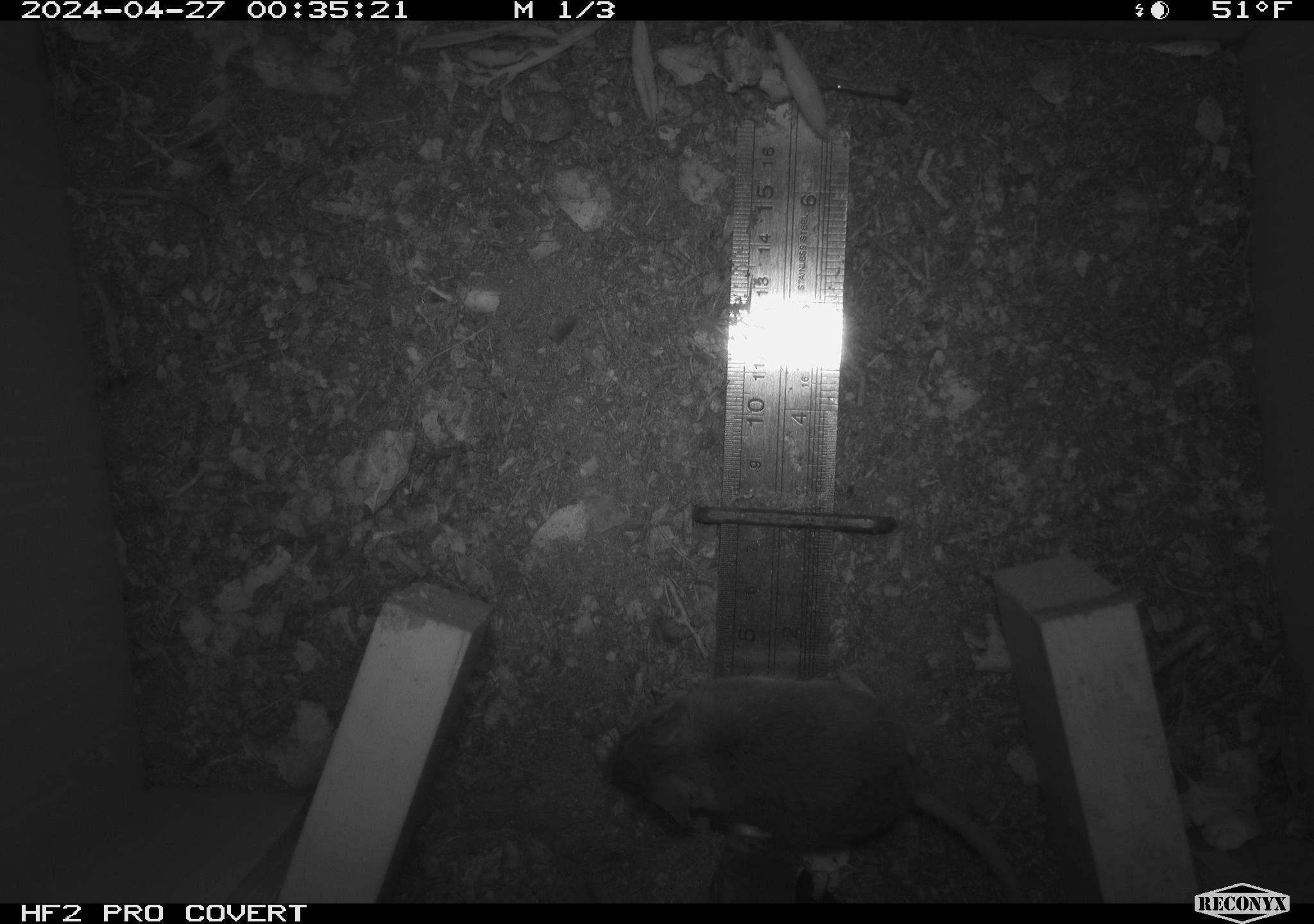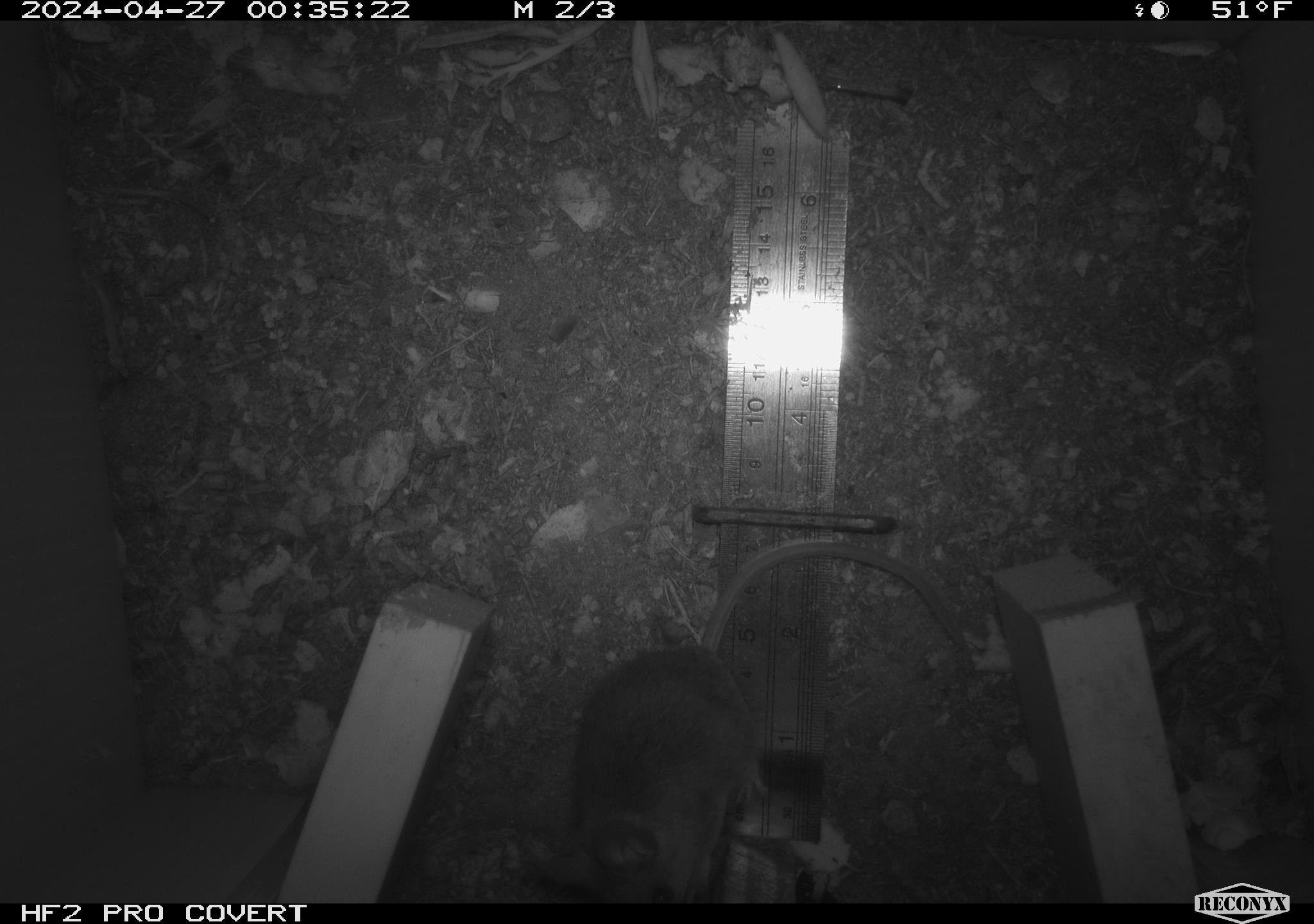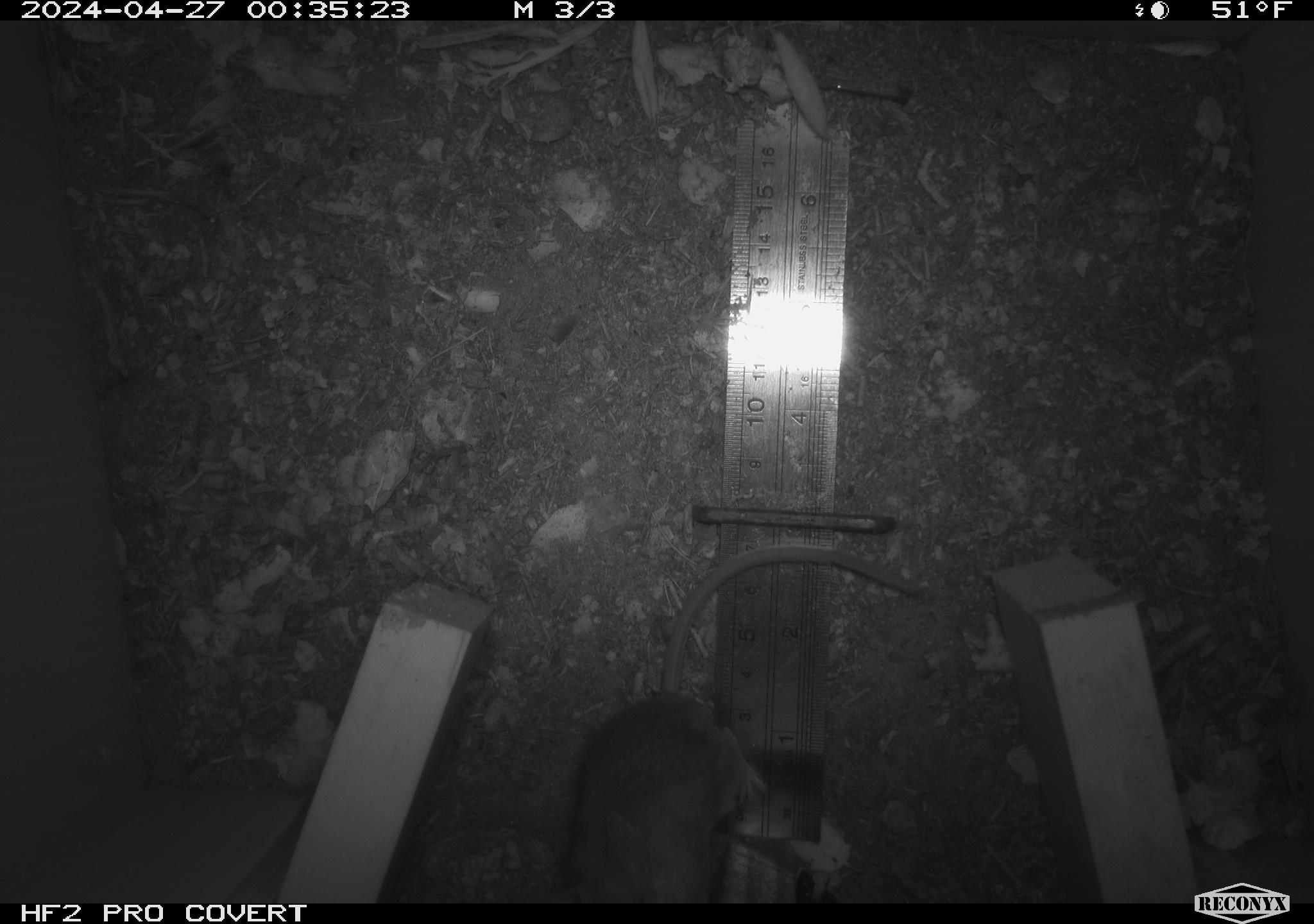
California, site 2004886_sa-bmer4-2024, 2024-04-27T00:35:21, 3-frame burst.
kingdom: Animalia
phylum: Chordata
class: Mammalia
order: Rodentia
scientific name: Rodentia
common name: mouse species